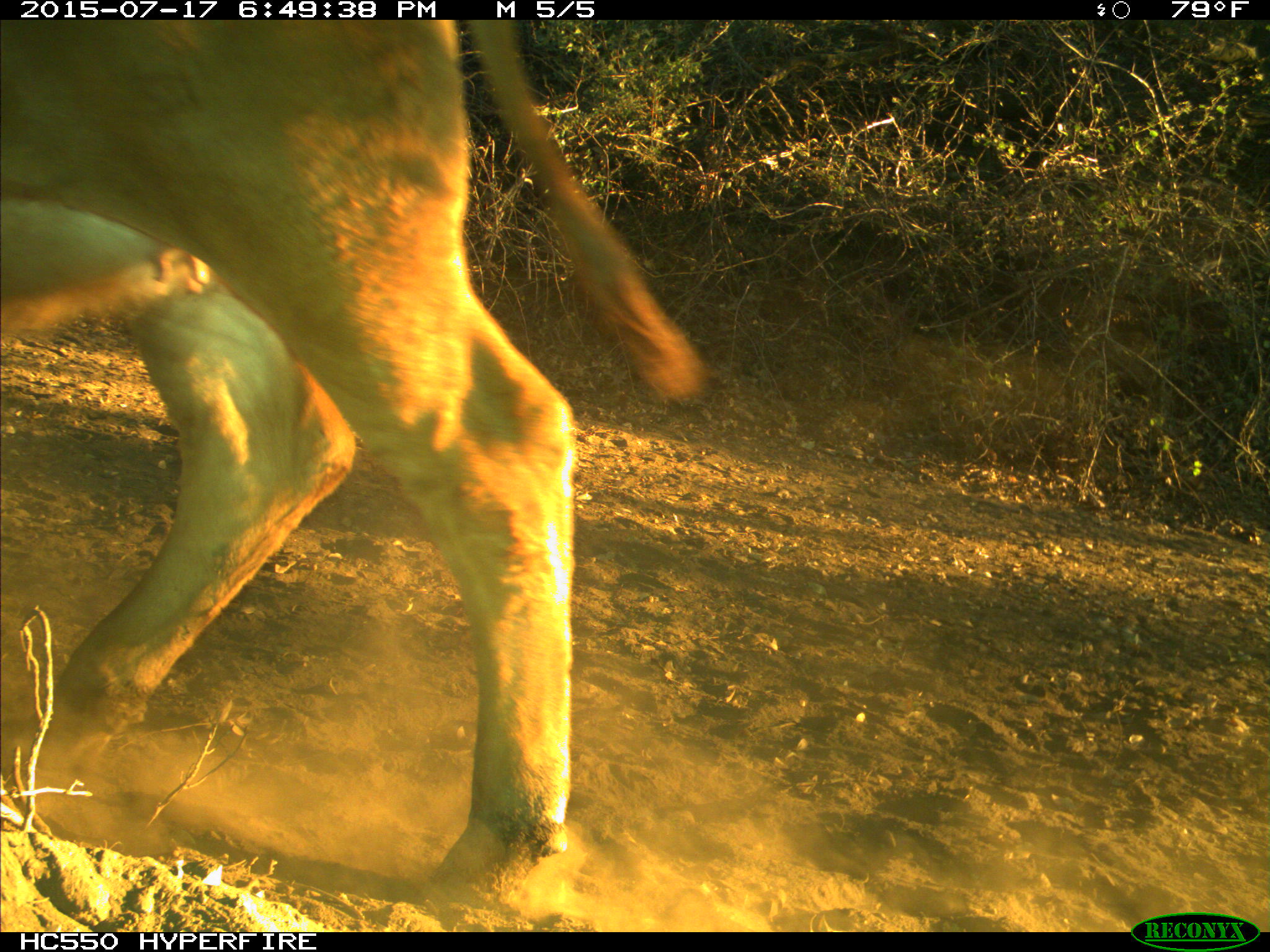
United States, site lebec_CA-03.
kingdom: Animalia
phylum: Chordata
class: Mammalia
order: Artiodactyla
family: Bovidae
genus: Bos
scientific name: Bos taurus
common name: domestic cow